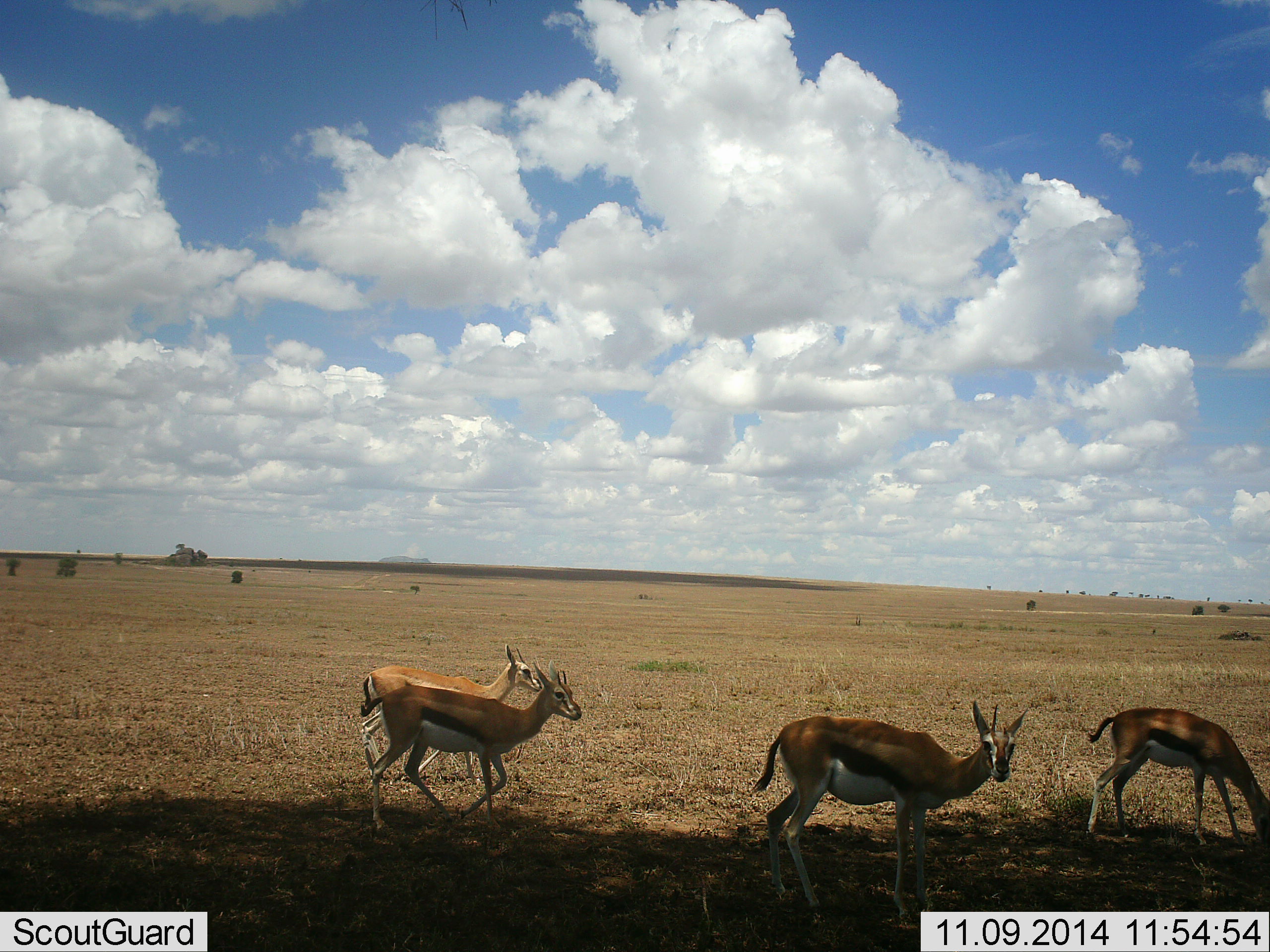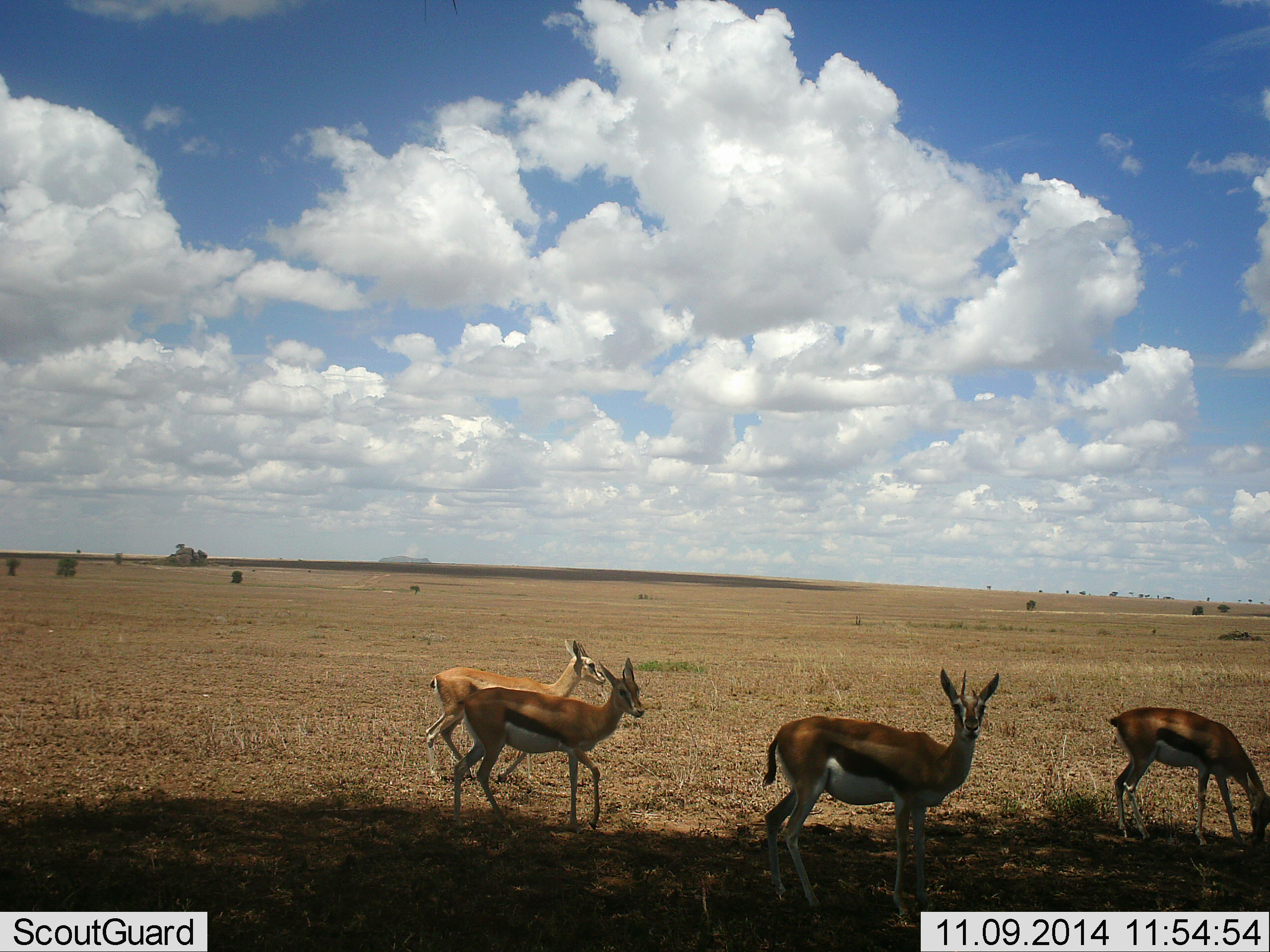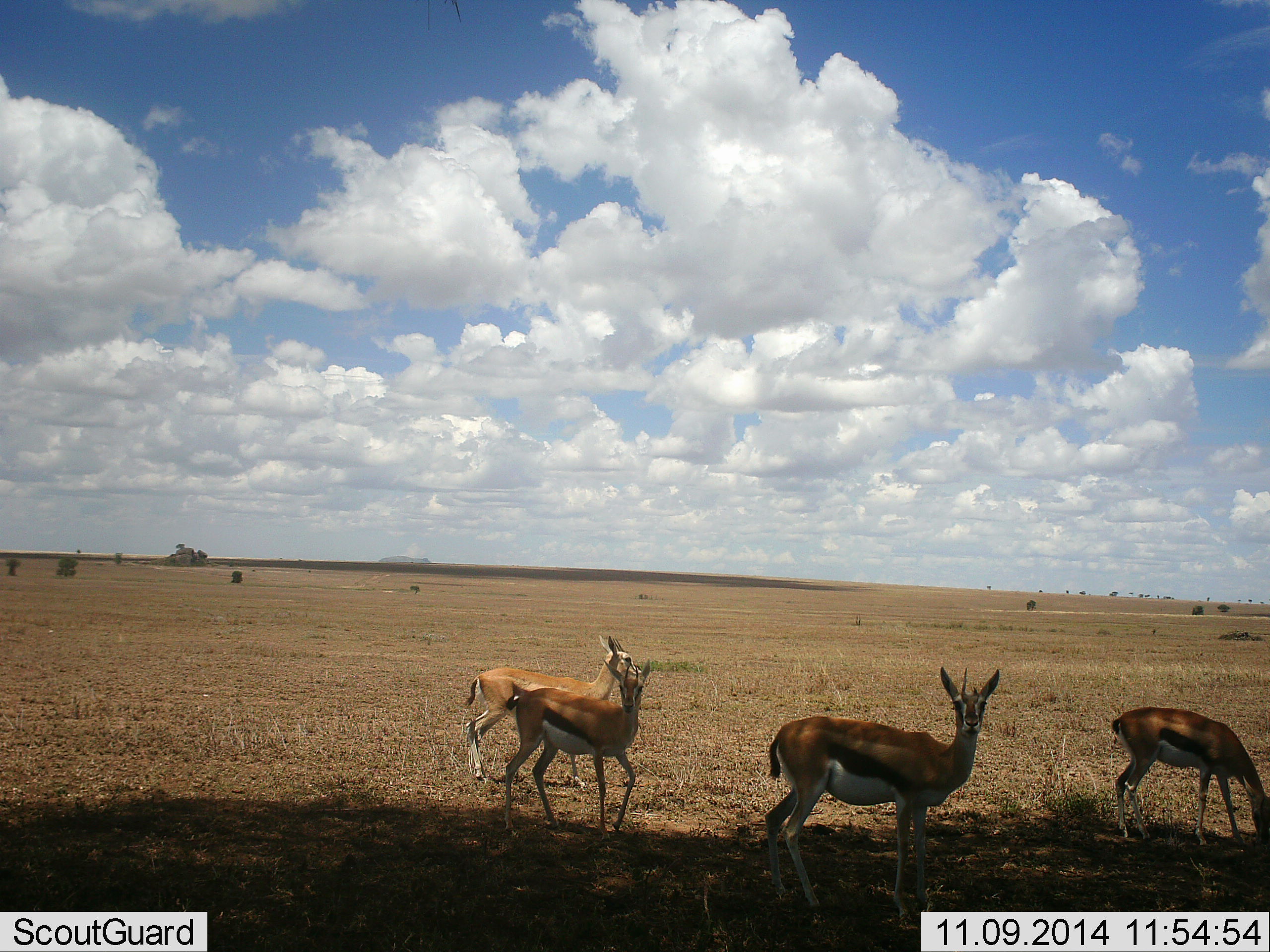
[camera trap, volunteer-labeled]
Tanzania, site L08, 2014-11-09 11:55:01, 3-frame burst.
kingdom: Animalia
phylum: Chordata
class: Mammalia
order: Artiodactyla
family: Bovidae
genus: Eudorcas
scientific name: Eudorcas thomsonii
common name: thomson's gazelle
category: gazellethomsons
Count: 4.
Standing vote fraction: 60%.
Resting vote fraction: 0%.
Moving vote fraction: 90%.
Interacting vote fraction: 0%.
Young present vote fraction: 0%.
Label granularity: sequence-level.